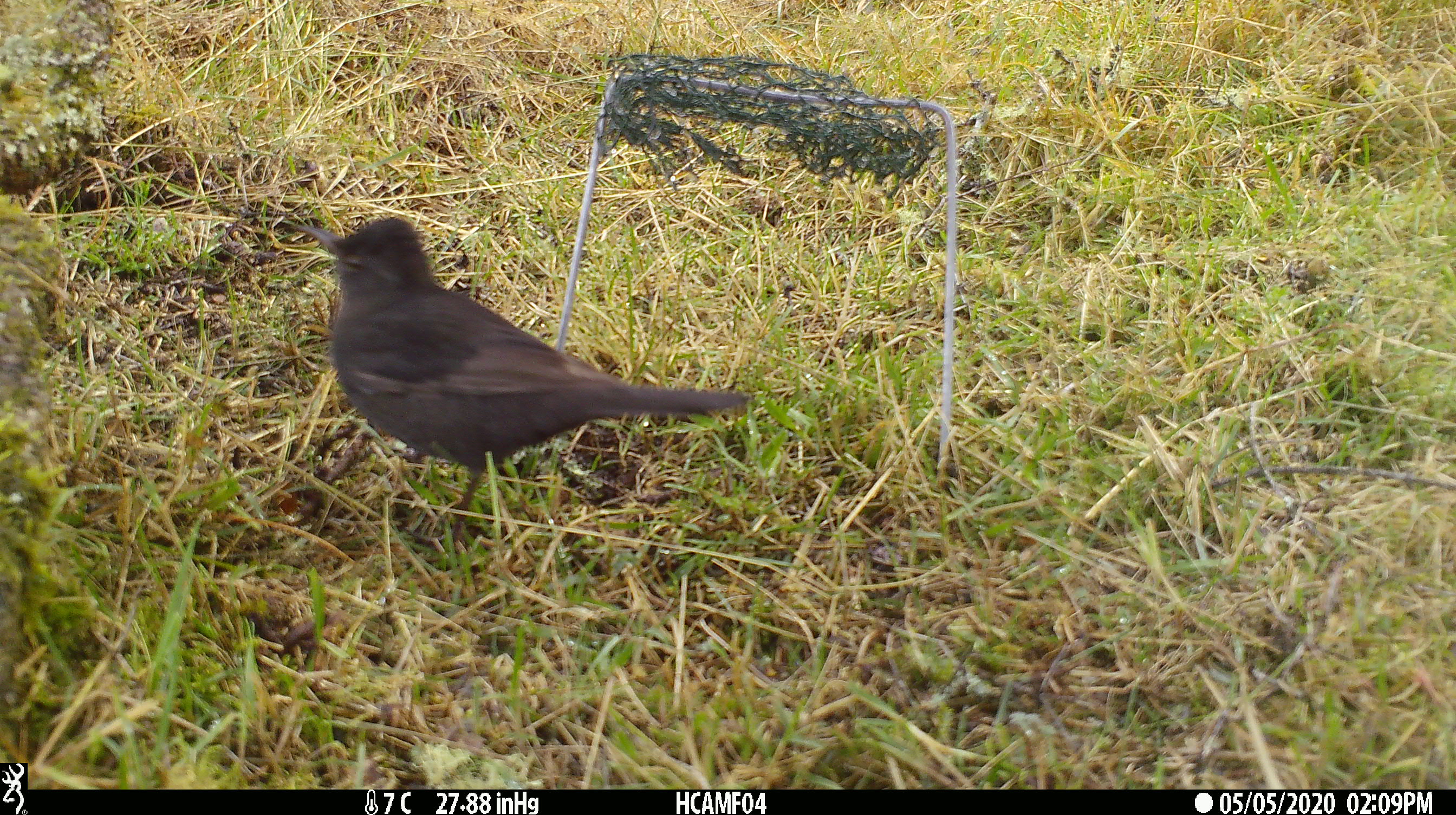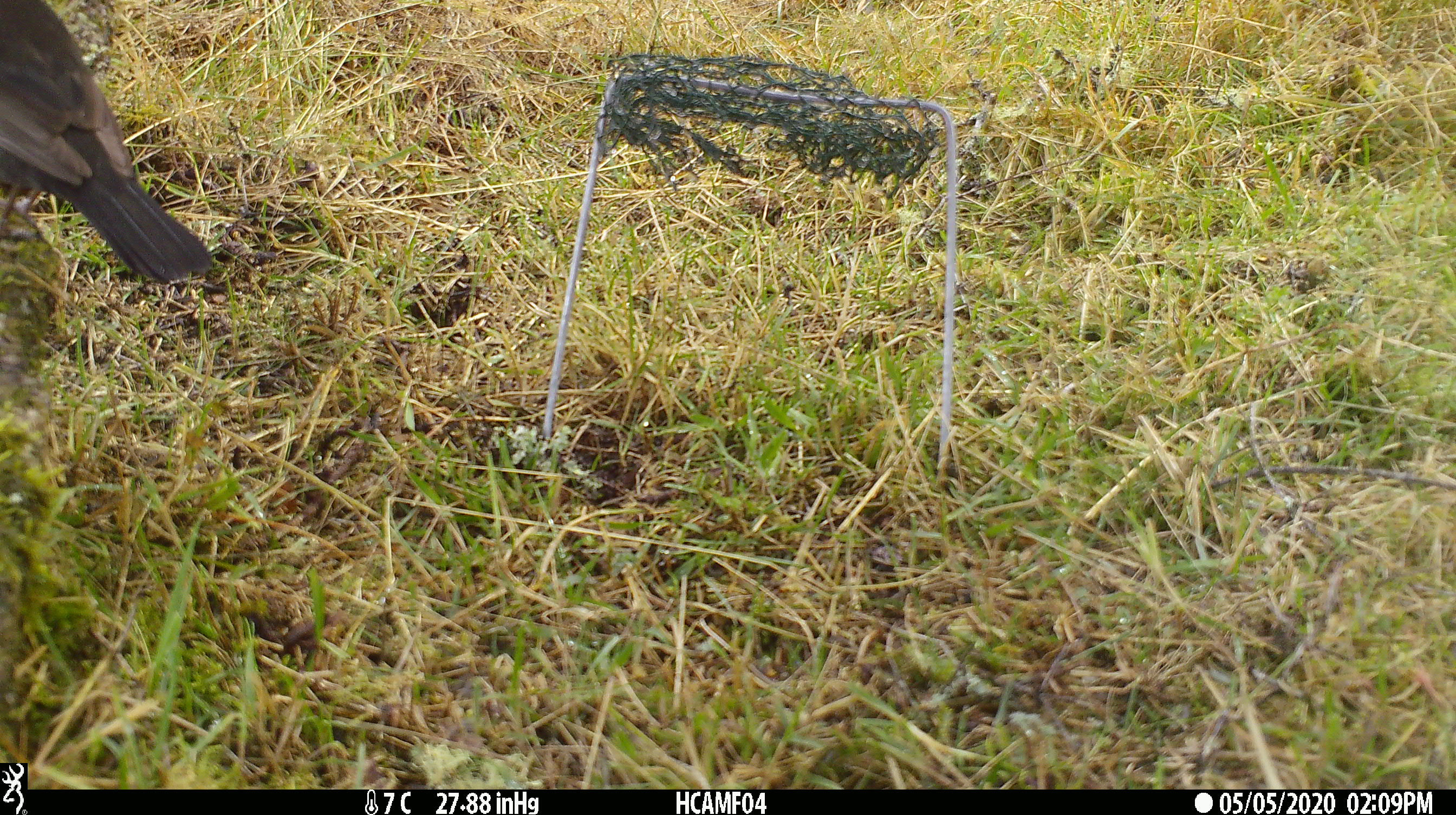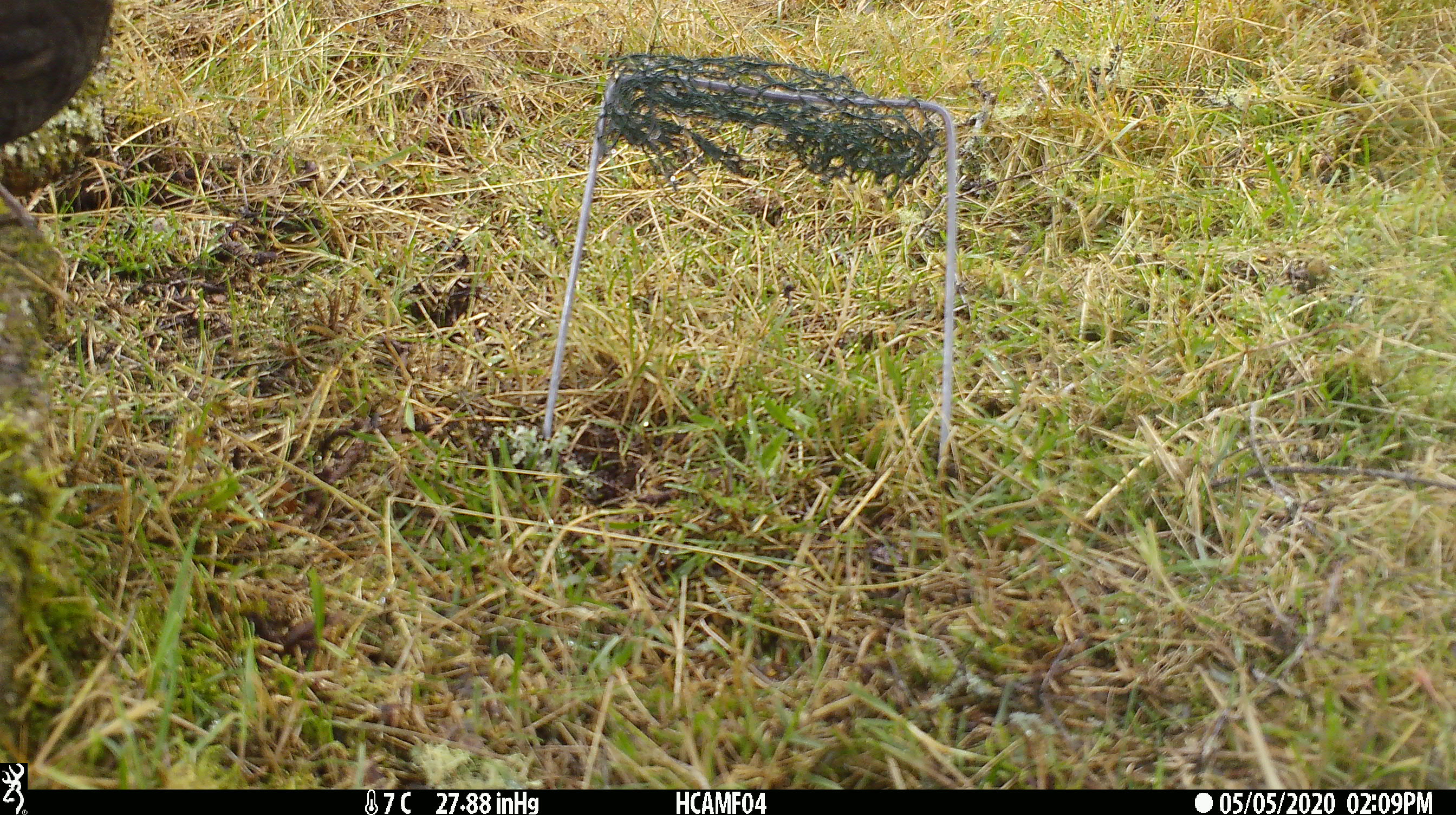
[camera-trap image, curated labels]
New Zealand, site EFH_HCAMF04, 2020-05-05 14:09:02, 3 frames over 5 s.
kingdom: Animalia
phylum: Chordata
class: Aves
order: Passeriformes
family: Turdidae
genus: Turdus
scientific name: Turdus merula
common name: eurasian blackbird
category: blackbird